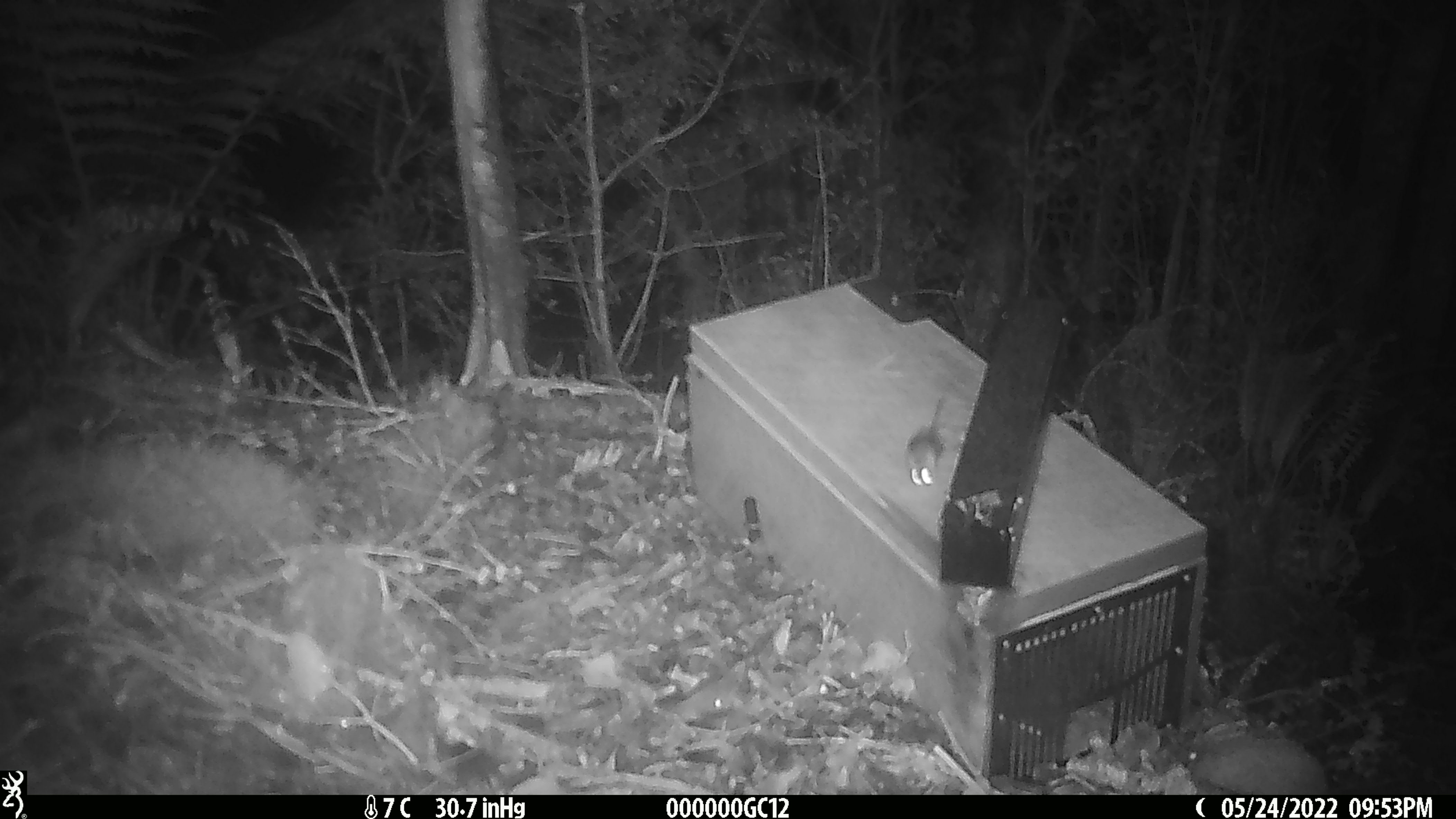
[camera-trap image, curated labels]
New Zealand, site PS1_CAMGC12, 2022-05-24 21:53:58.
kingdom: Animalia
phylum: Chordata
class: Mammalia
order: Rodentia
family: Muridae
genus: Mus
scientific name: Mus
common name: mouse